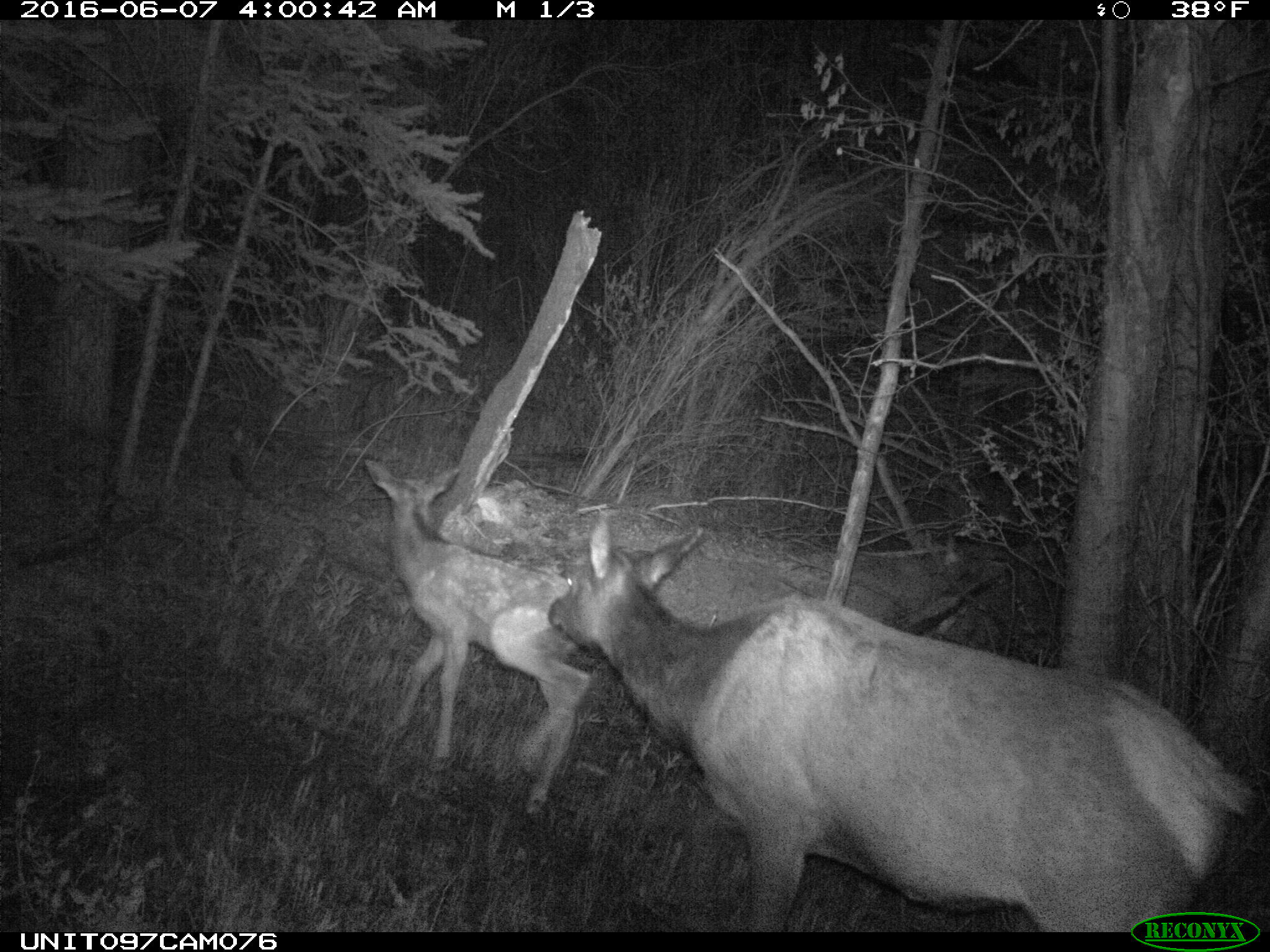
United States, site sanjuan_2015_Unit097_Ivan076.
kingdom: Animalia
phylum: Chordata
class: Mammalia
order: Artiodactyla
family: Cervidae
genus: Cervus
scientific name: Cervus elaphus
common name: red deer